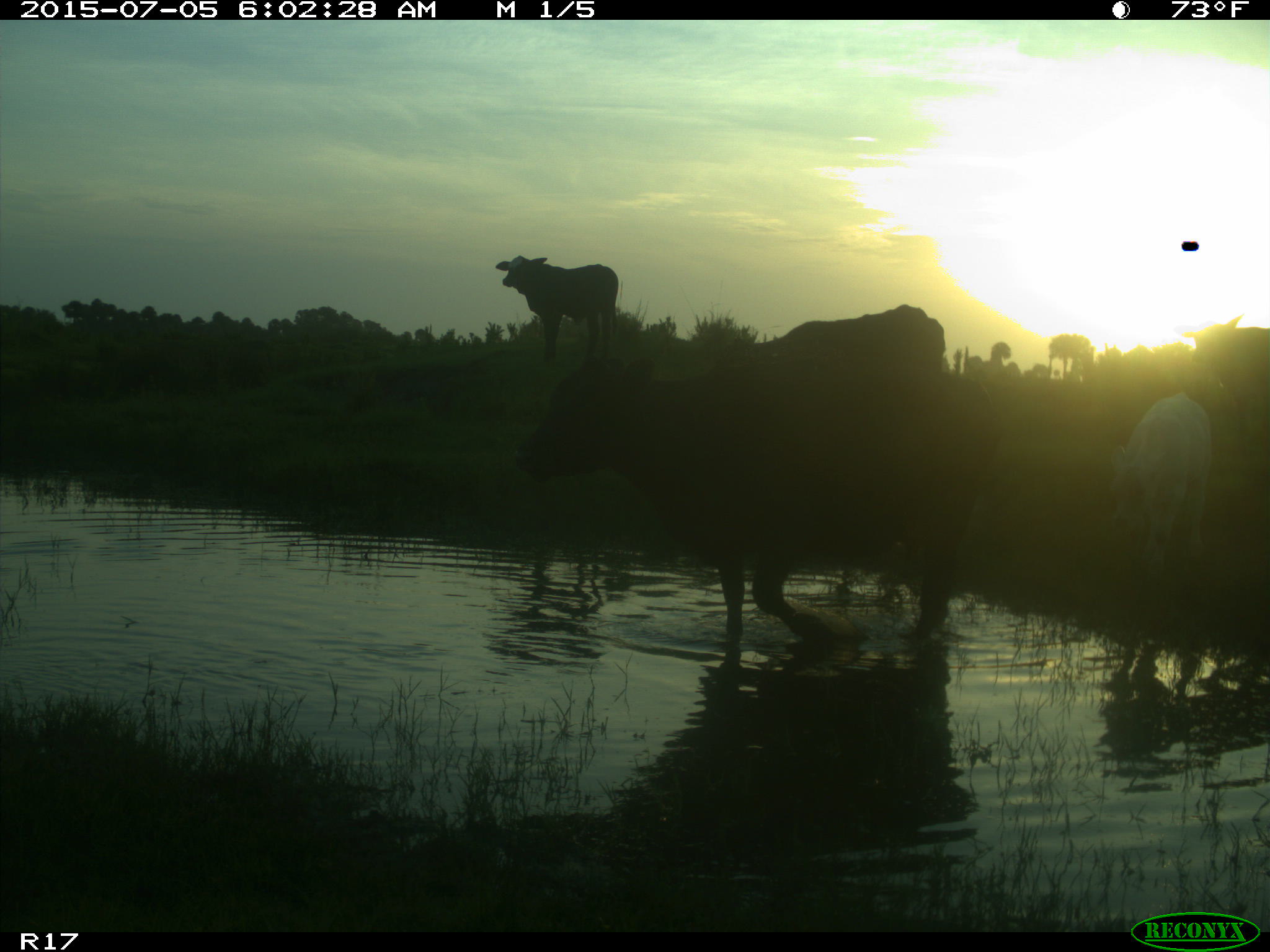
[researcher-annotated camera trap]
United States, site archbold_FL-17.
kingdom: Animalia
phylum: Chordata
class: Mammalia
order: Artiodactyla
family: Bovidae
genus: Bos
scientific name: Bos taurus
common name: domestic cow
Bos taurus (domestic cow).